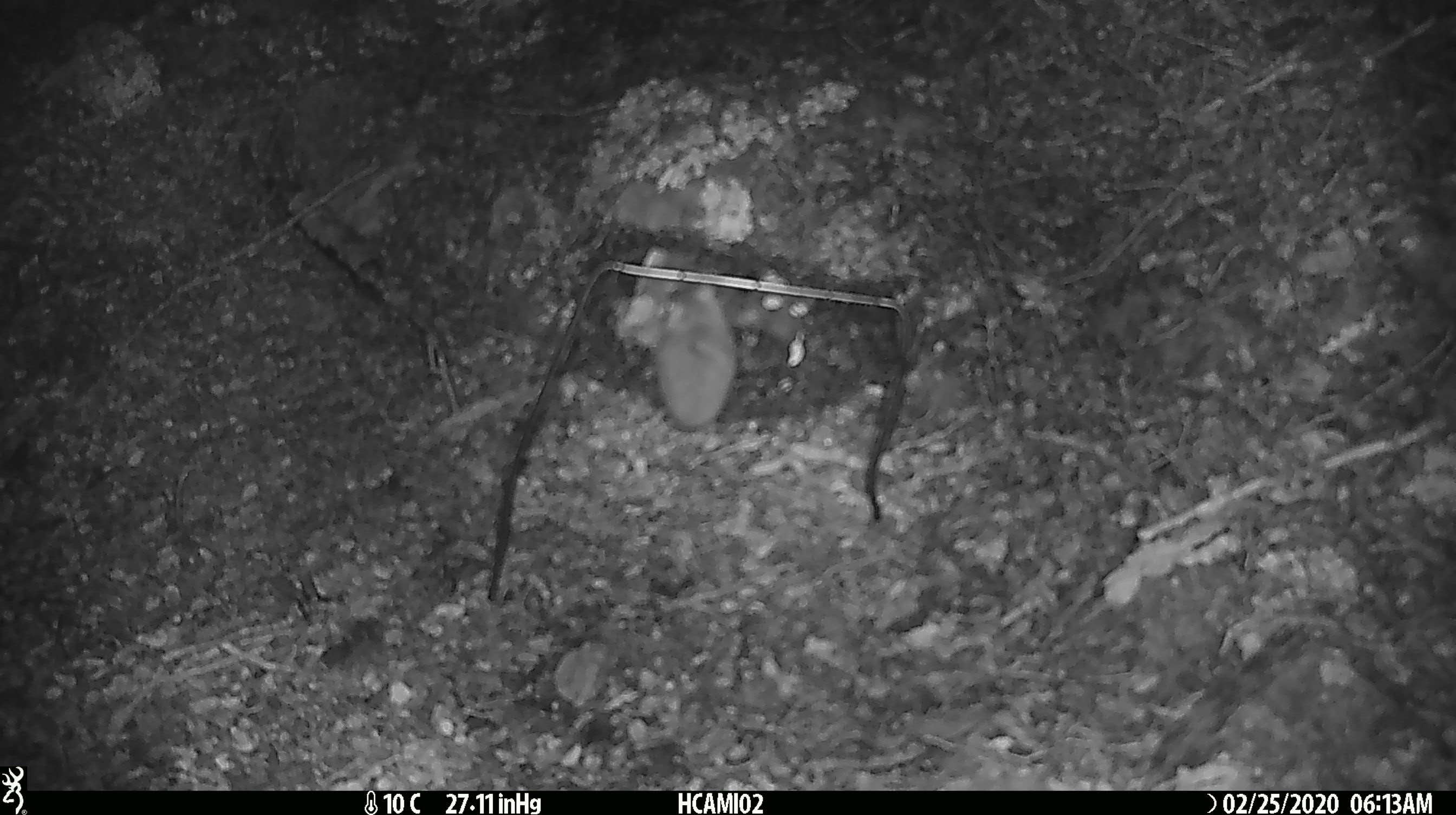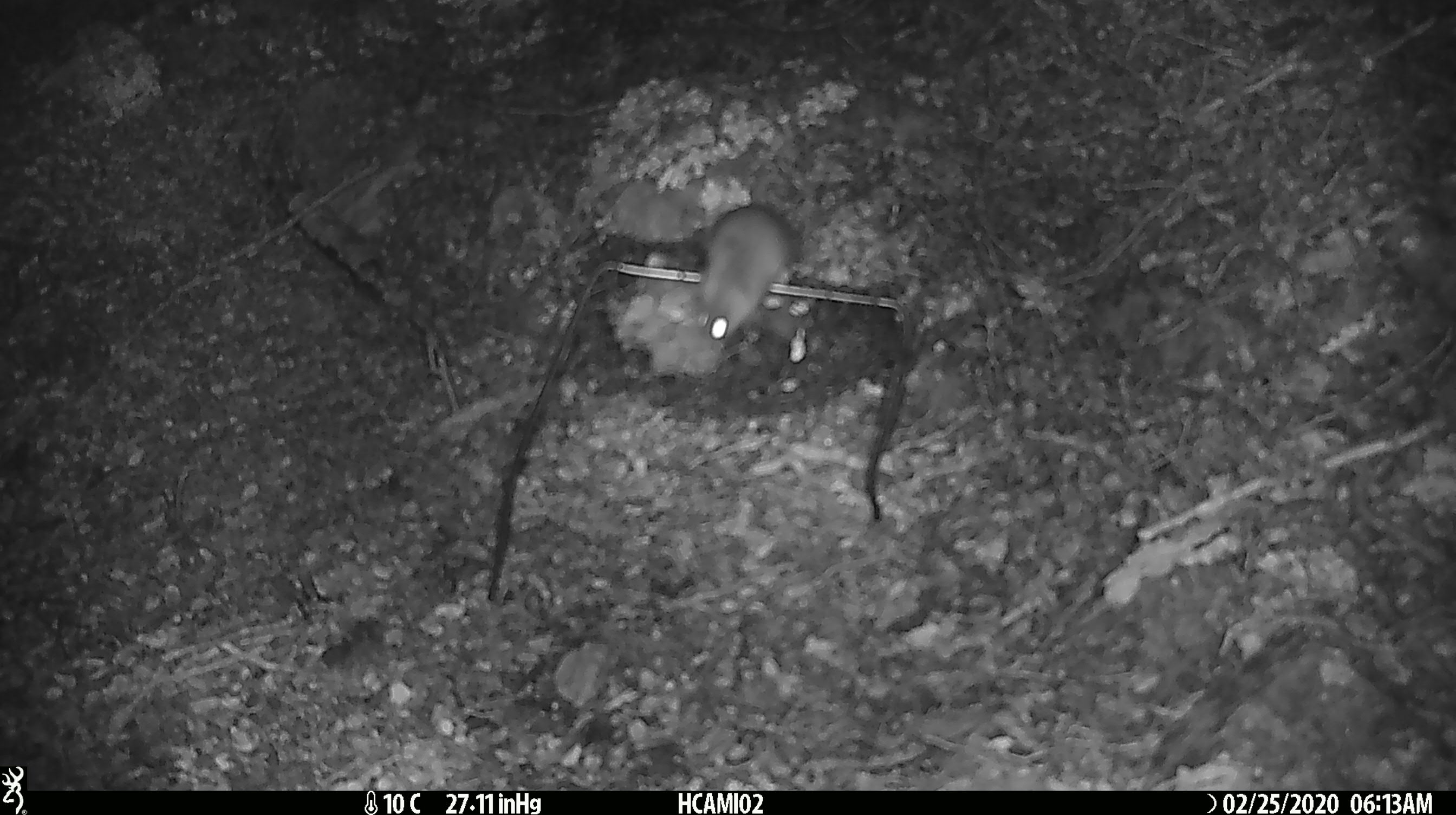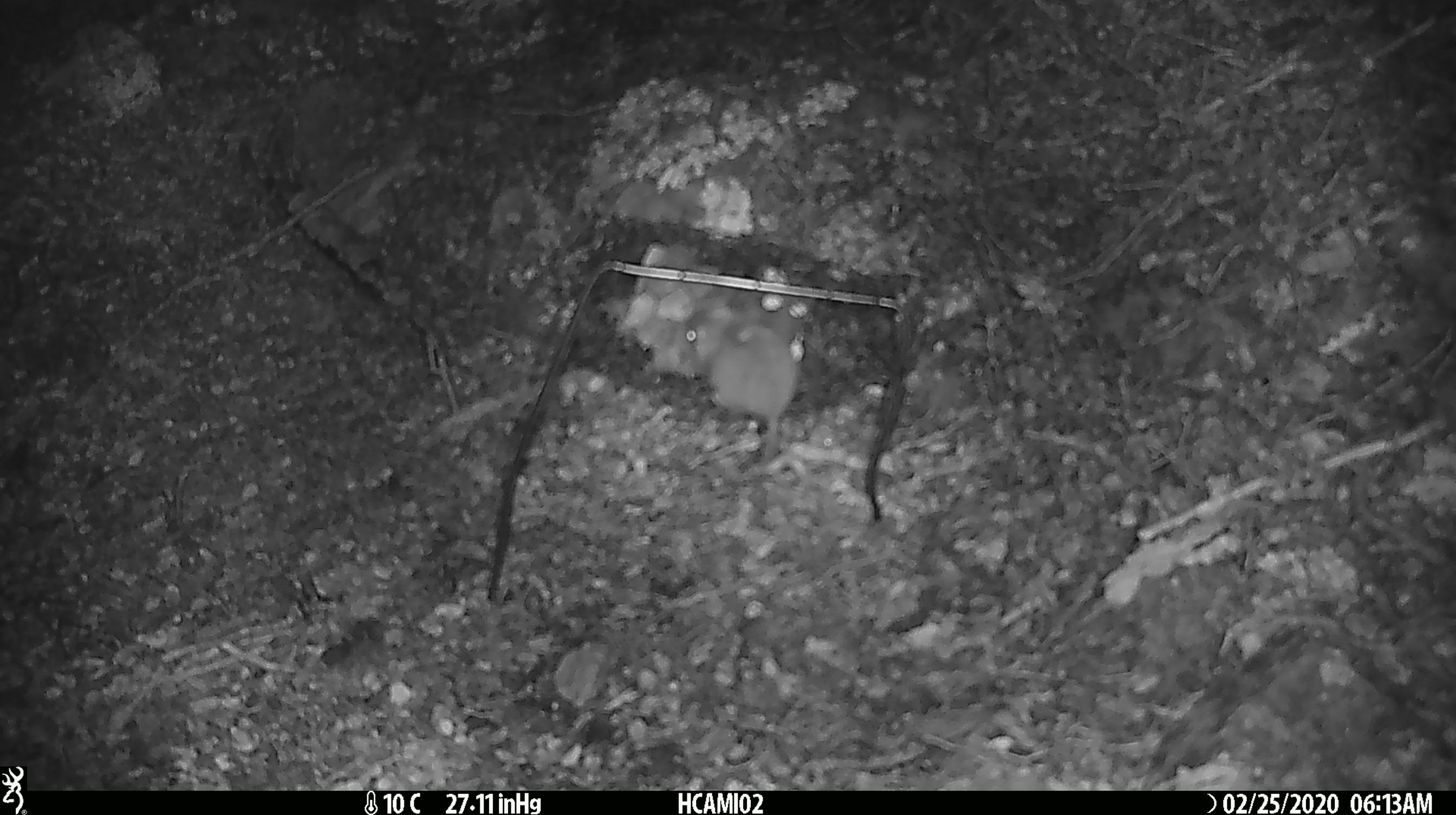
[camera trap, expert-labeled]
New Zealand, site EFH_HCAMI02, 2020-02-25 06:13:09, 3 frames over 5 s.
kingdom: Animalia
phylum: Chordata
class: Mammalia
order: Rodentia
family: Muridae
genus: Mus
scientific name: Mus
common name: mouse